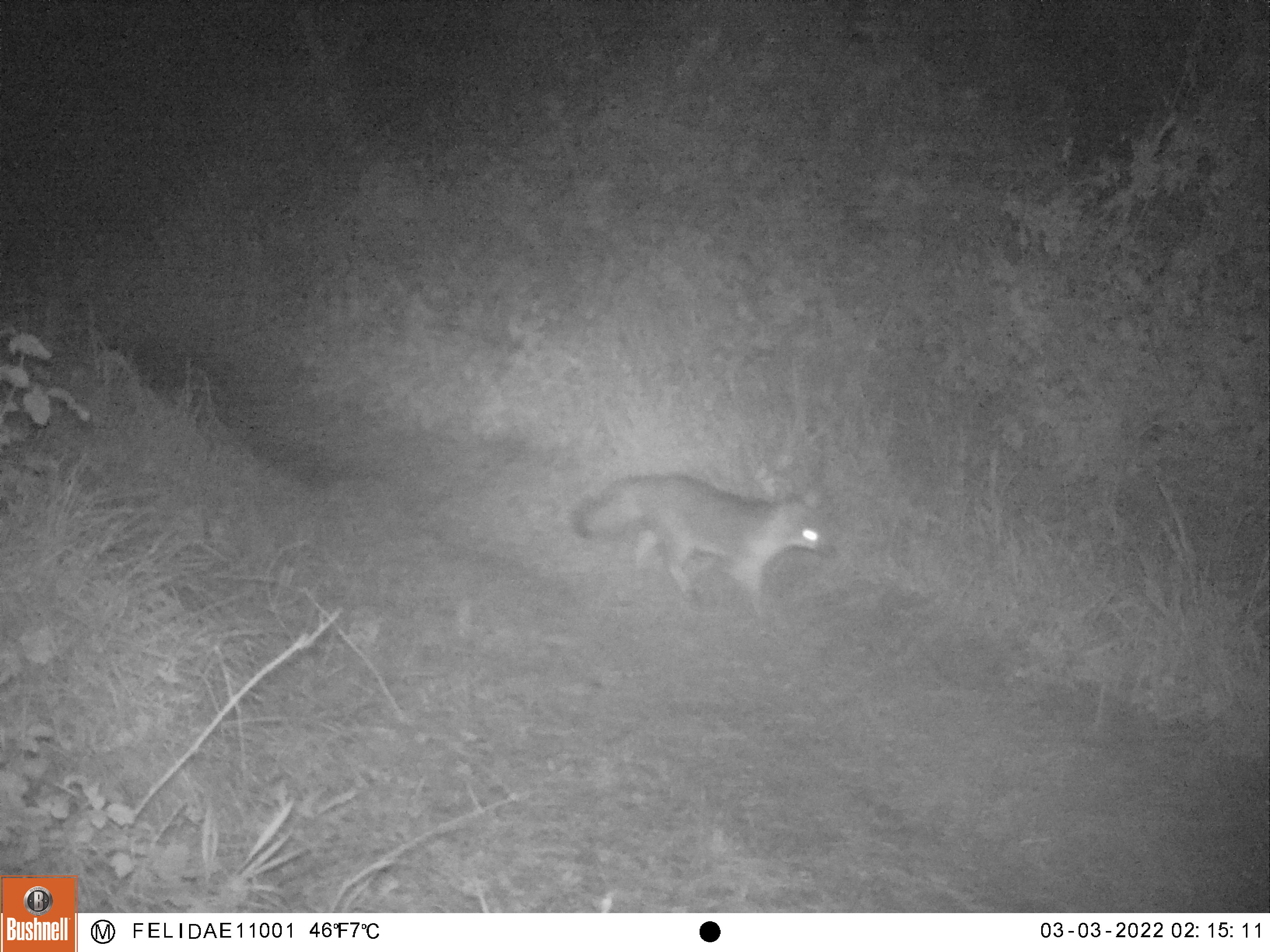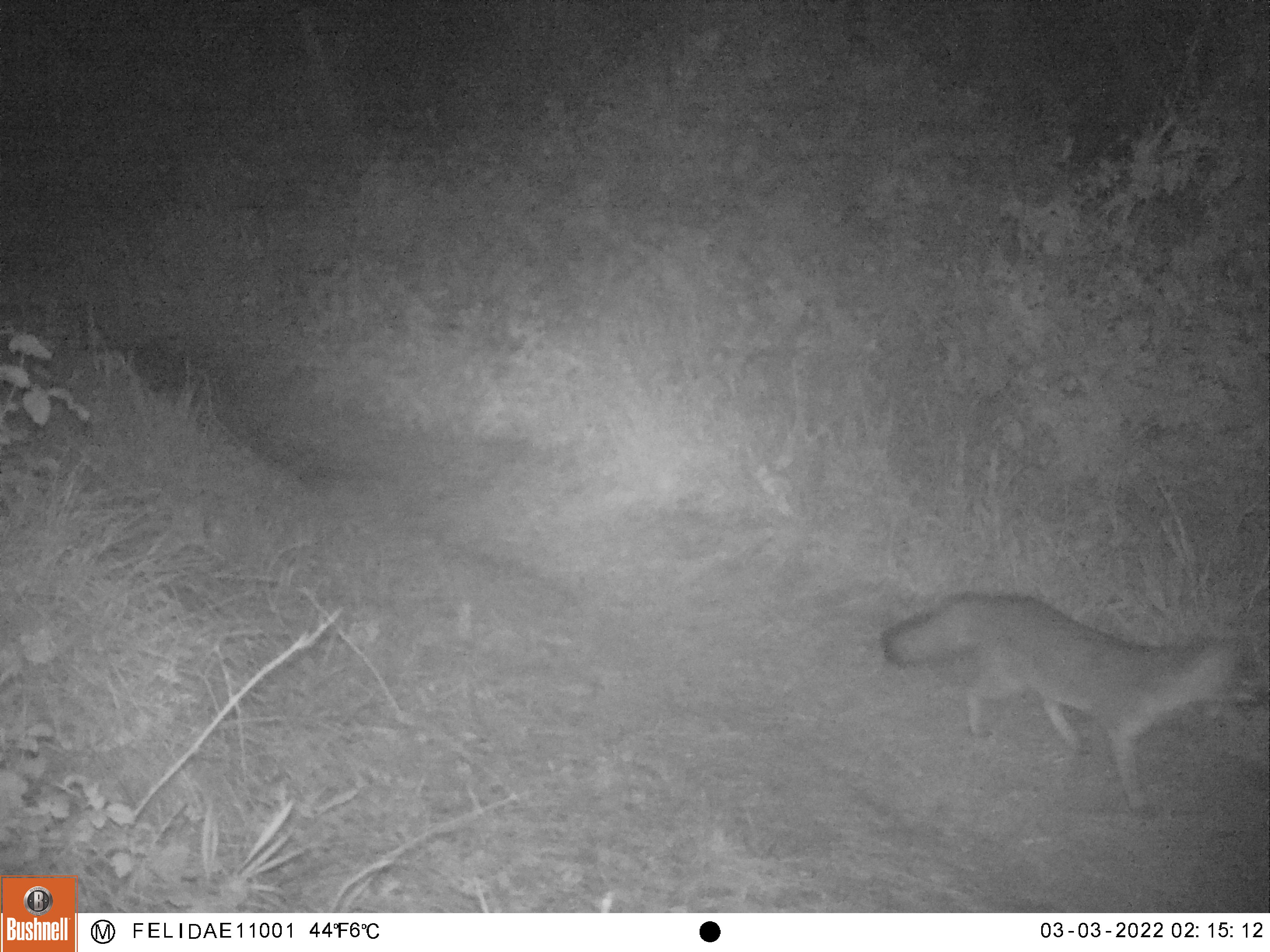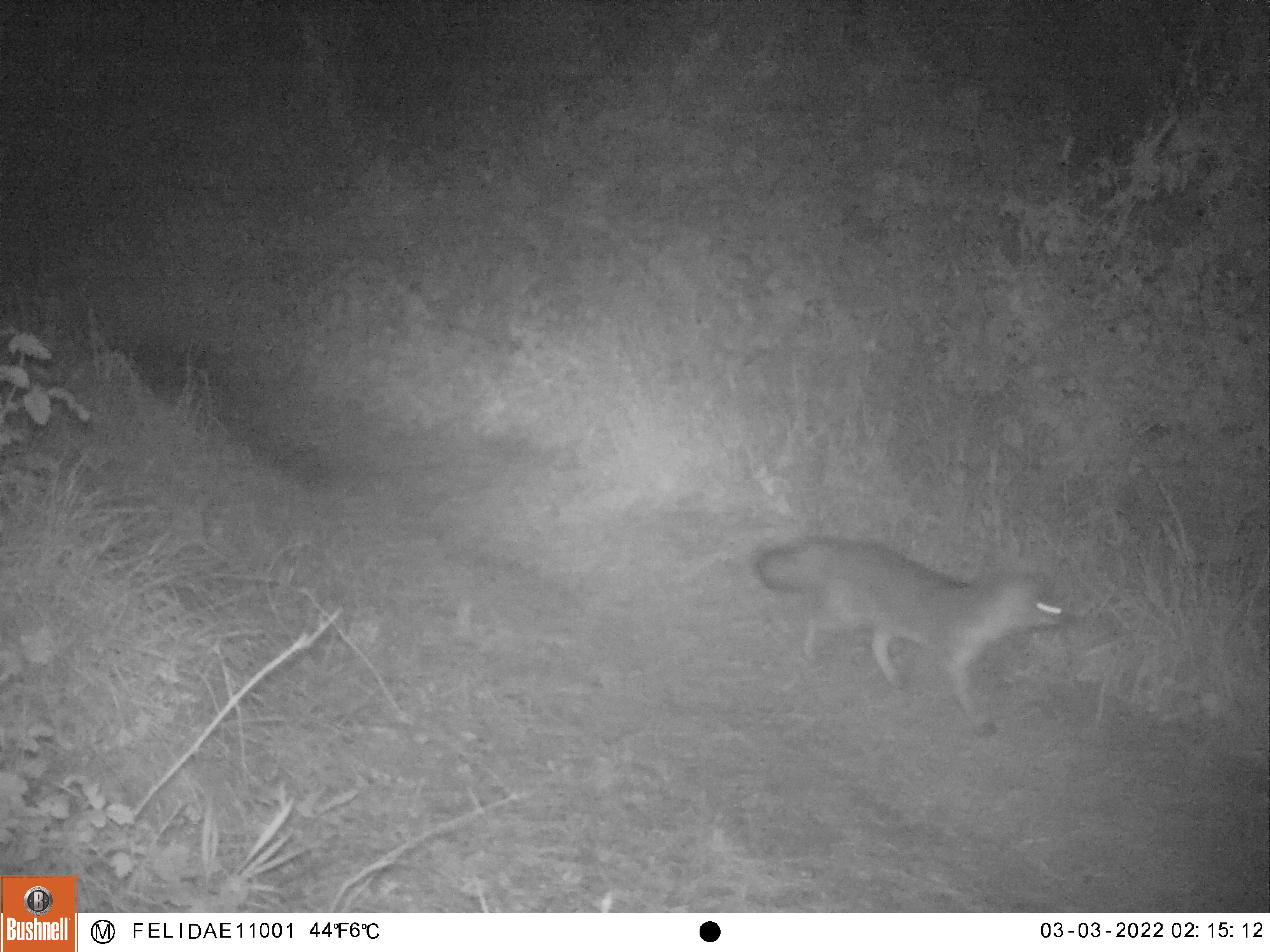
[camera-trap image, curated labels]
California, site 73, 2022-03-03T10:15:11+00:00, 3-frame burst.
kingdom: Animalia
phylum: Chordata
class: Mammalia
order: Carnivora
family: Canidae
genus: Urocyon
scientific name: Urocyon cinereoargenteus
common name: gray fox